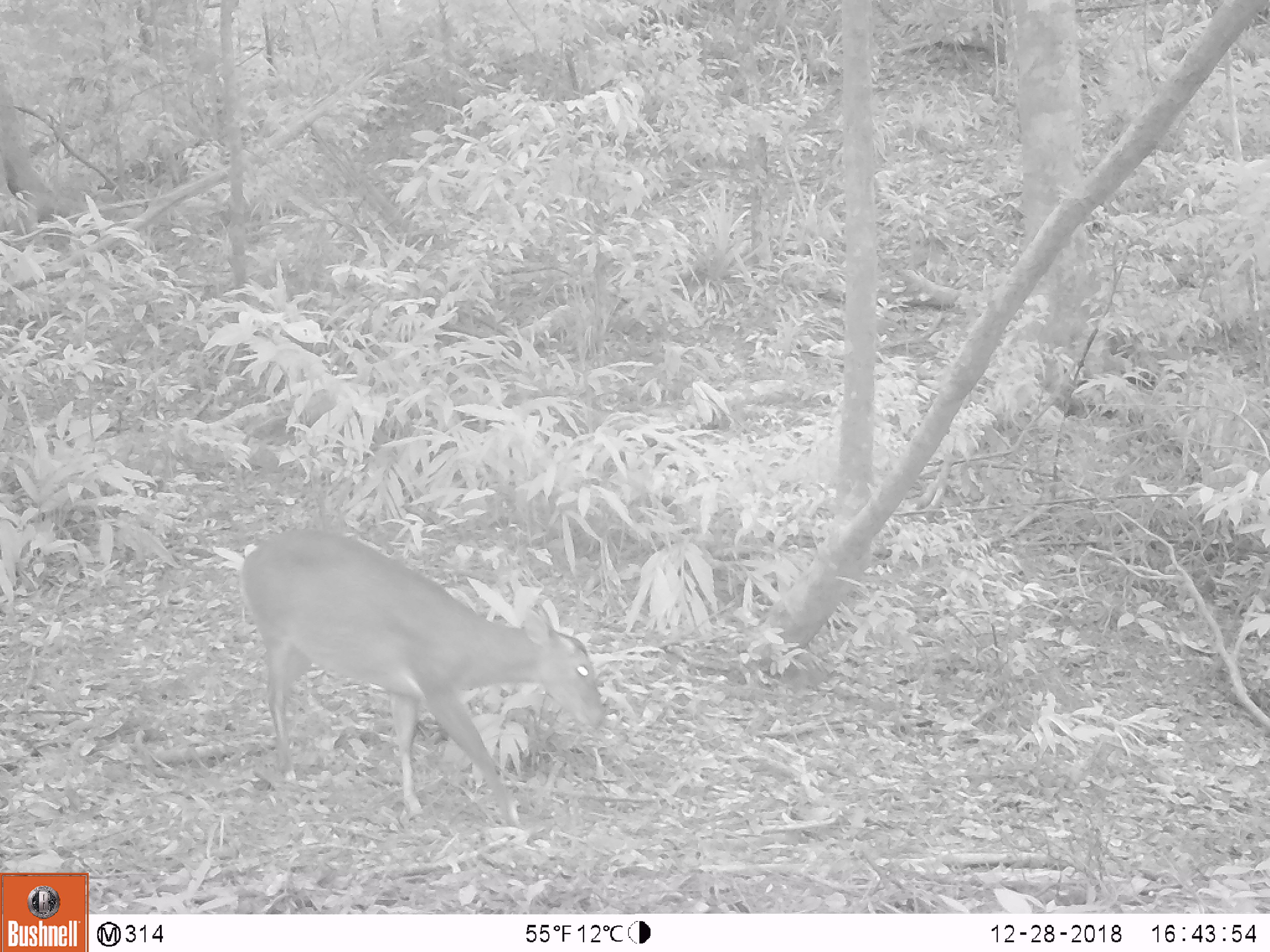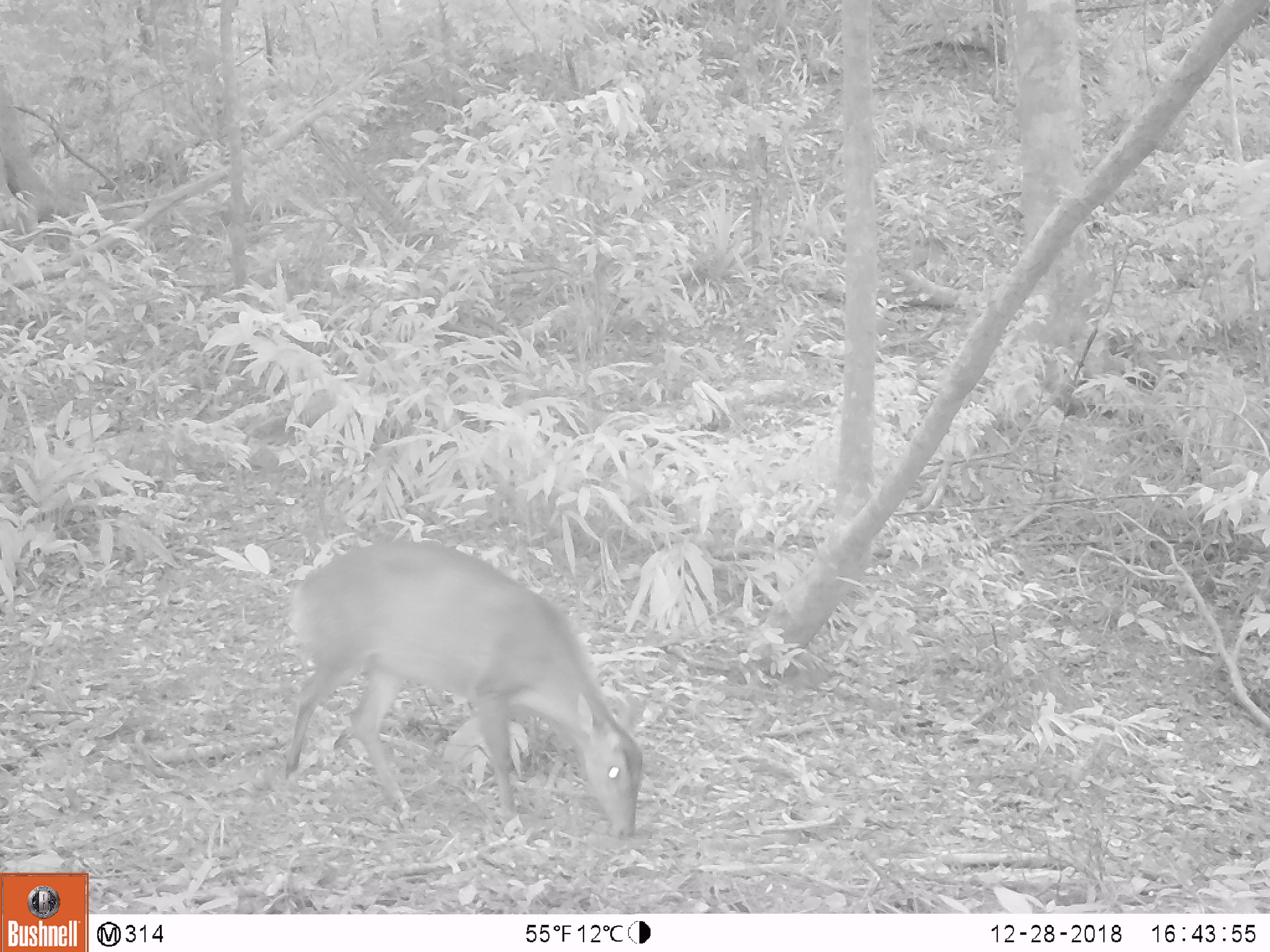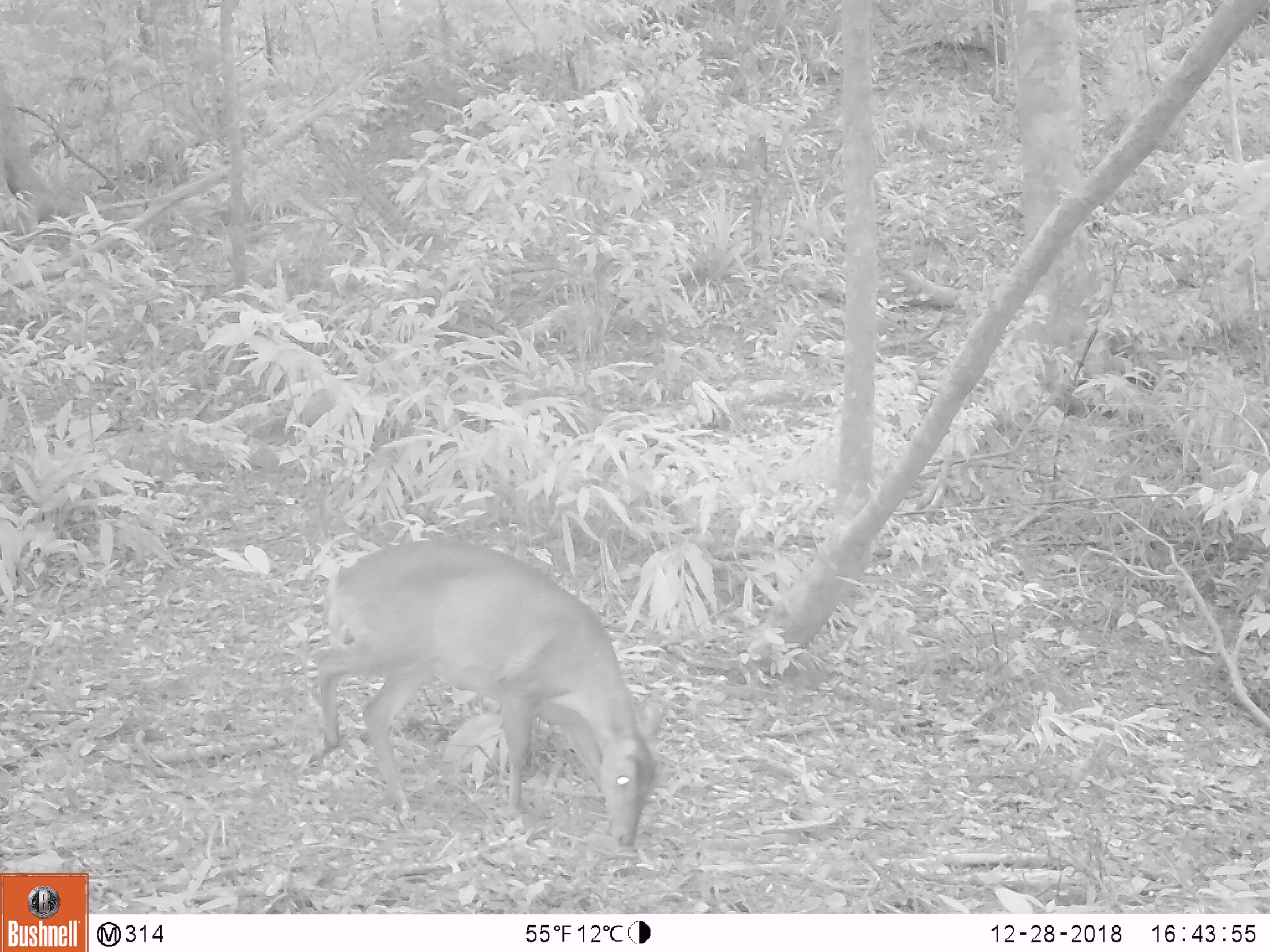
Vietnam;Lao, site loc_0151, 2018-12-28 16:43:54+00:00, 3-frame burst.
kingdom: Animalia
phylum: Chordata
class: Mammalia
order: Artiodactyla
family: Cervidae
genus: Muntiacus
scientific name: Muntiacus vuquangensis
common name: large-antlered muntjac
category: large antlered muntjac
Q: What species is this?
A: Large antlered muntjac (large-antlered muntjac) (Muntiacus vuquangensis).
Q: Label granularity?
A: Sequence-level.